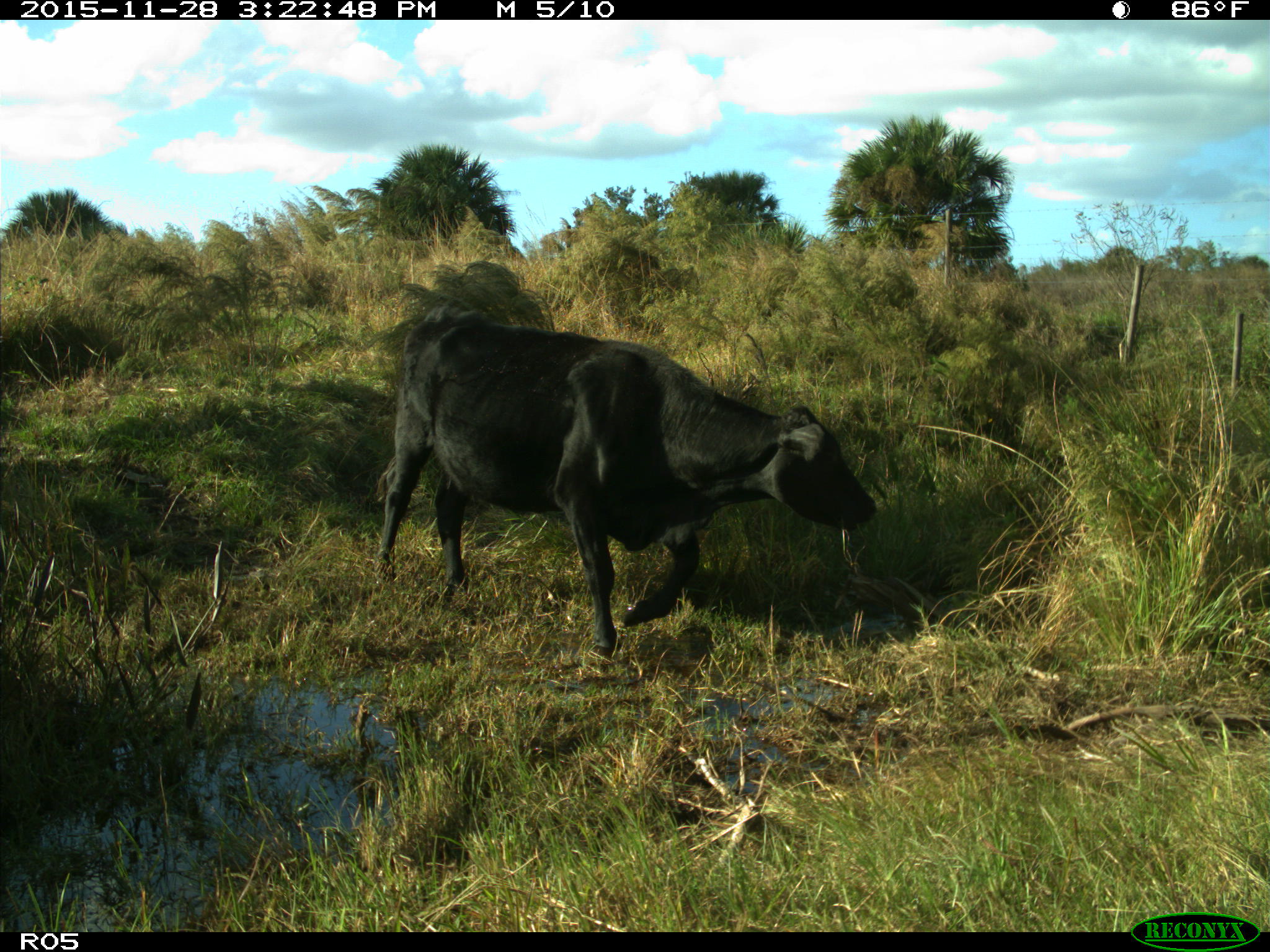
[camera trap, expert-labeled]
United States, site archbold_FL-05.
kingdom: Animalia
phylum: Chordata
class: Mammalia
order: Artiodactyla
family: Bovidae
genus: Bos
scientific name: Bos taurus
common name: domestic cow